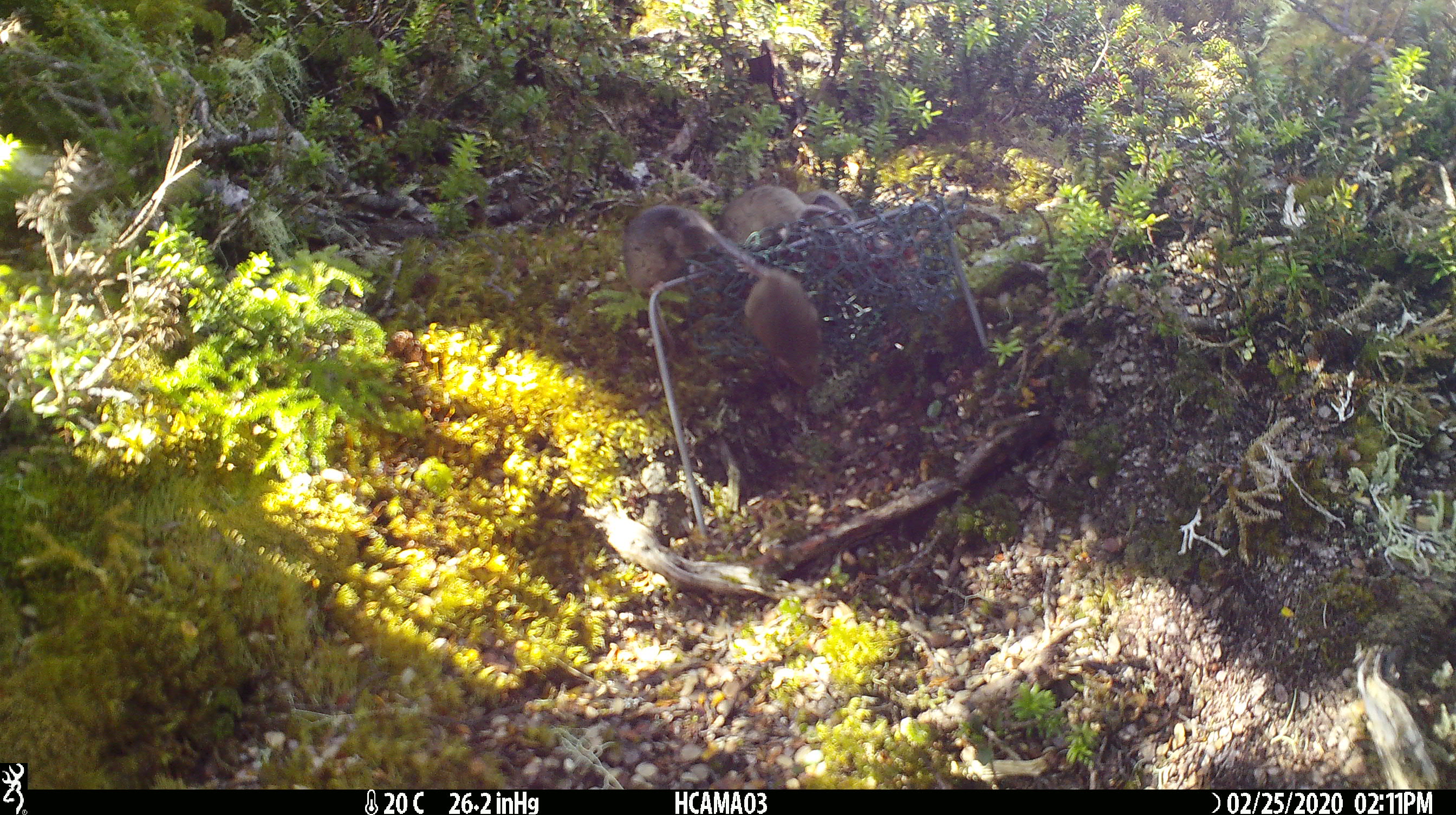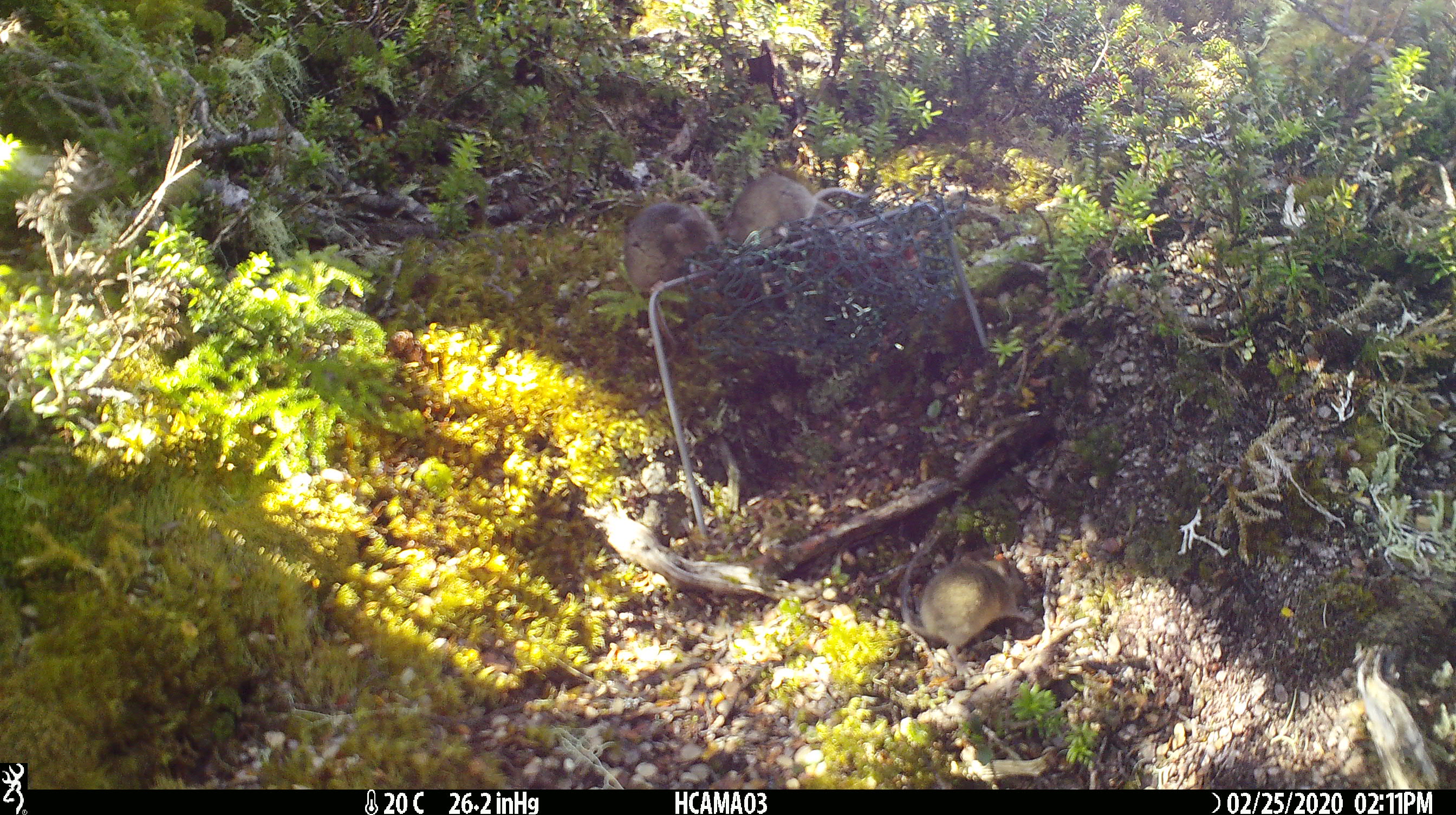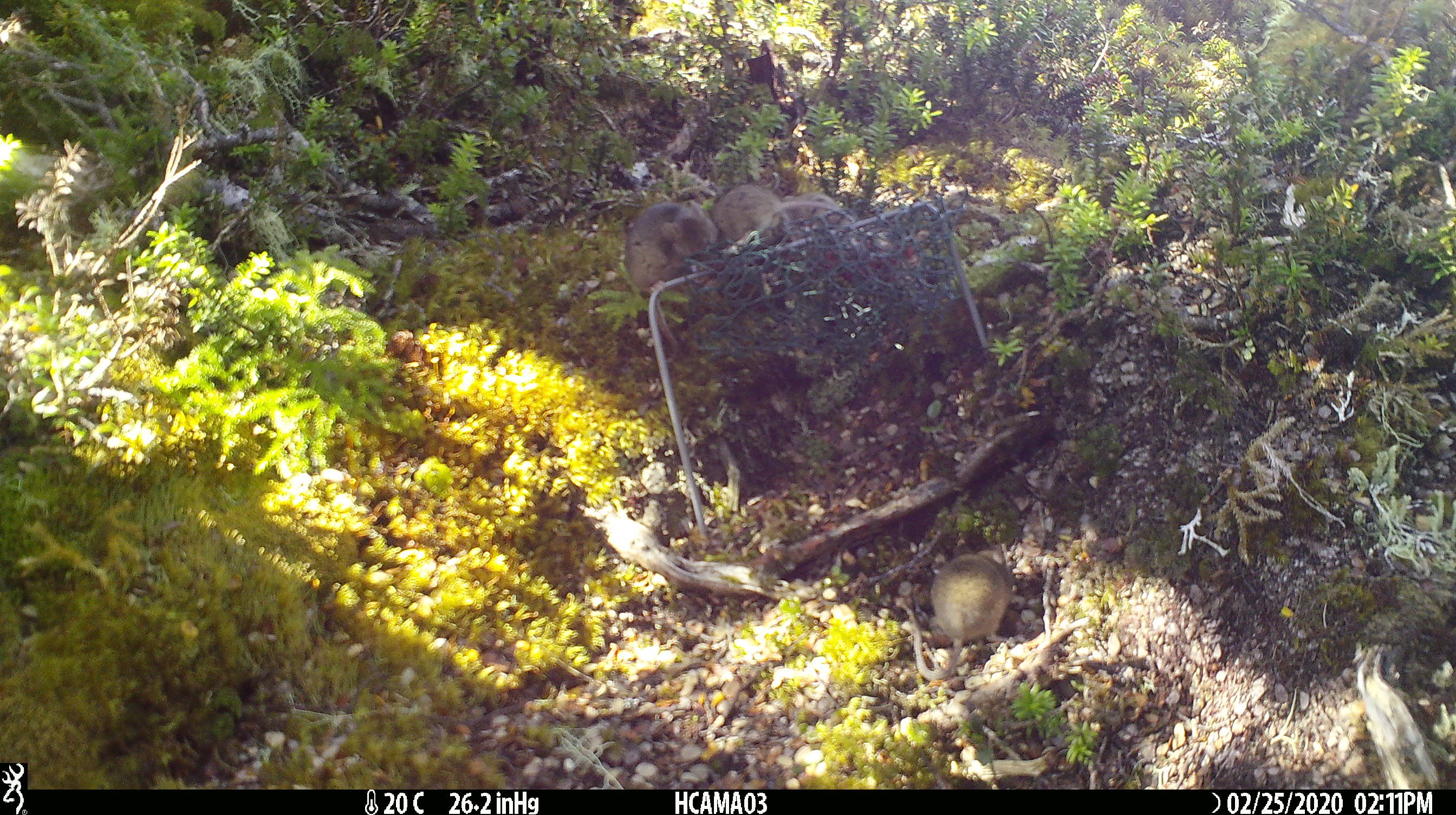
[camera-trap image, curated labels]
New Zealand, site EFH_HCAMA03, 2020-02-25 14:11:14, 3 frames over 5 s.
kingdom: Animalia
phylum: Chordata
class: Mammalia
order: Rodentia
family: Muridae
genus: Mus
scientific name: Mus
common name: mouse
Mouse (Mus).